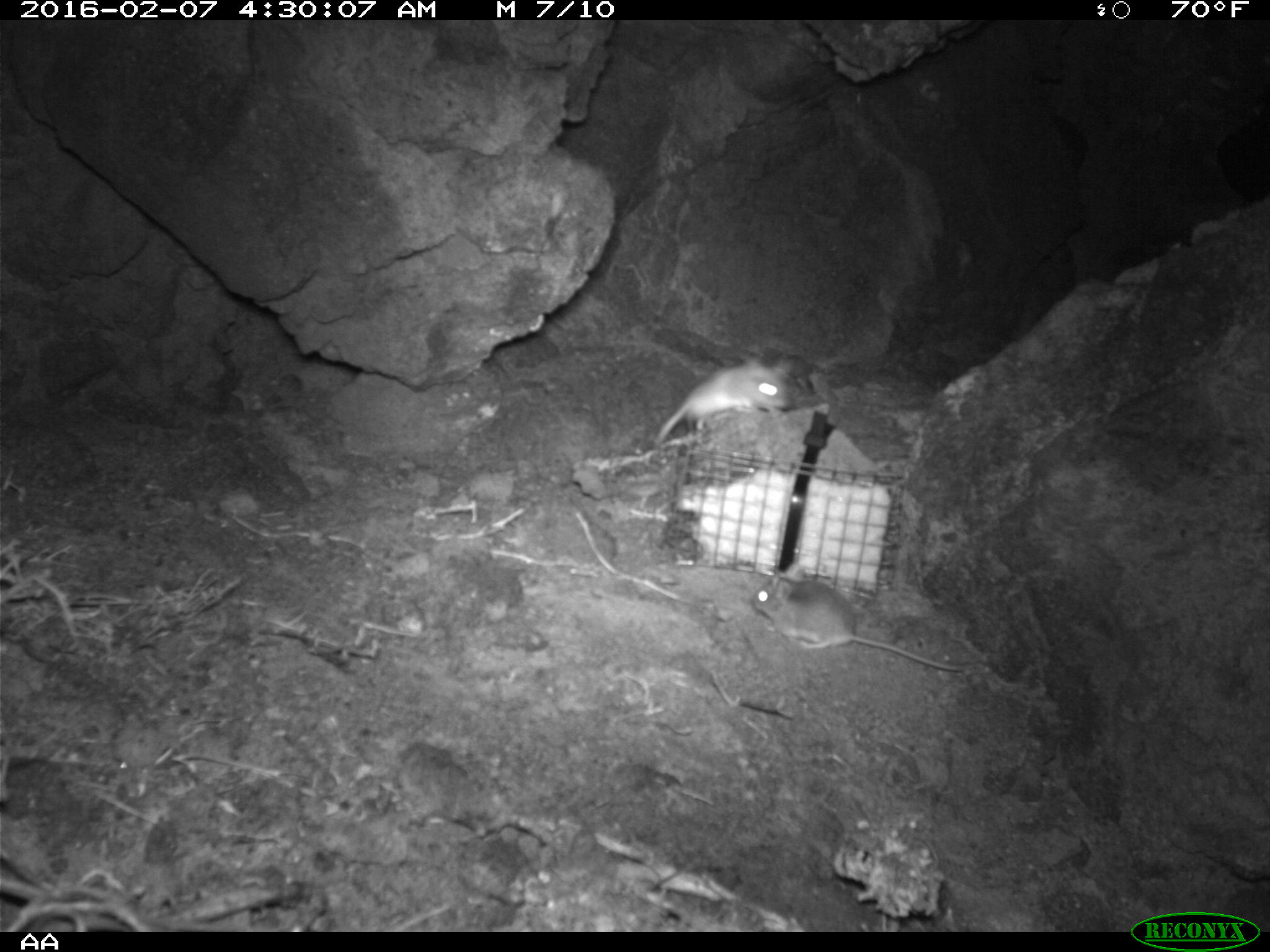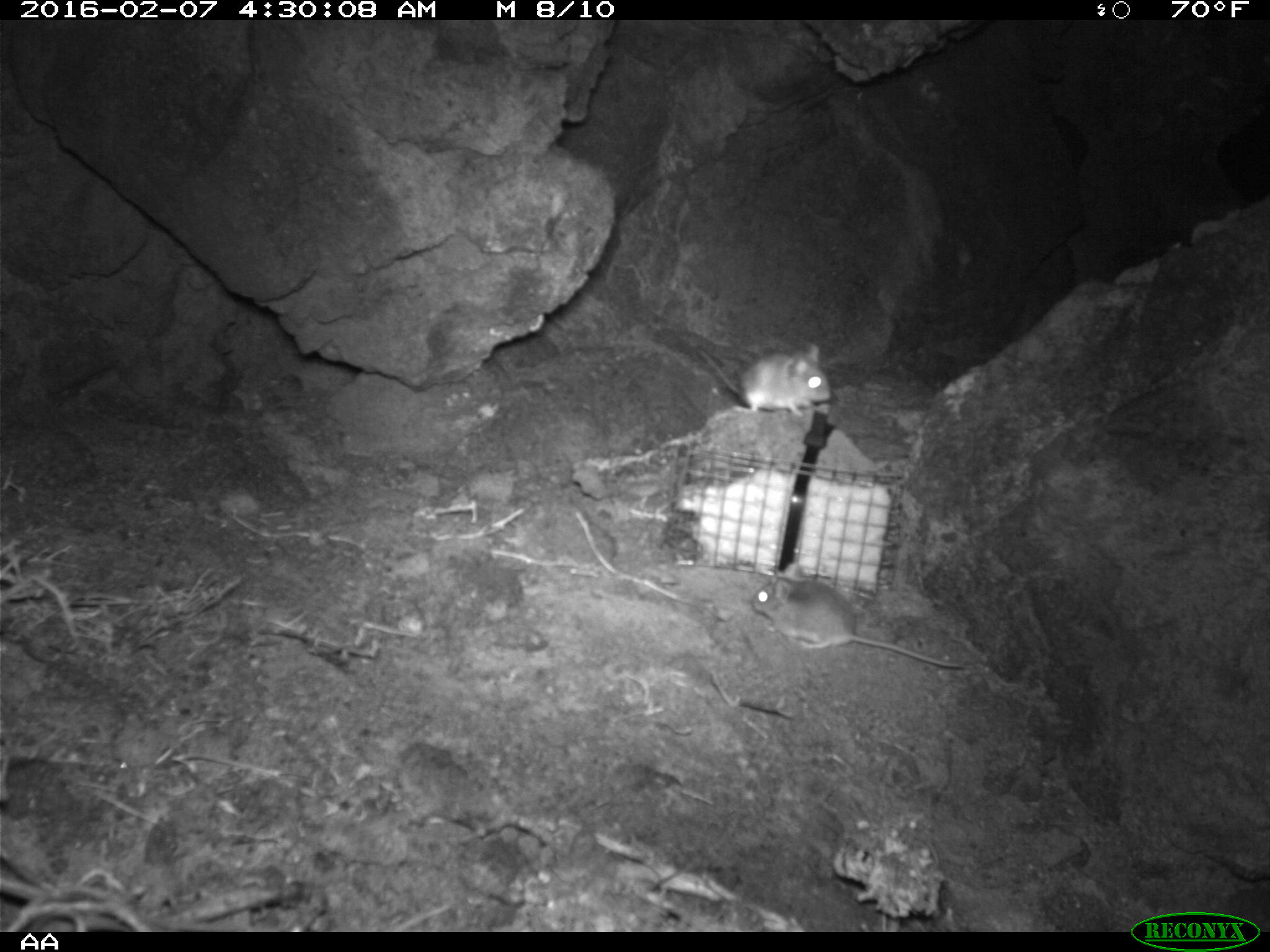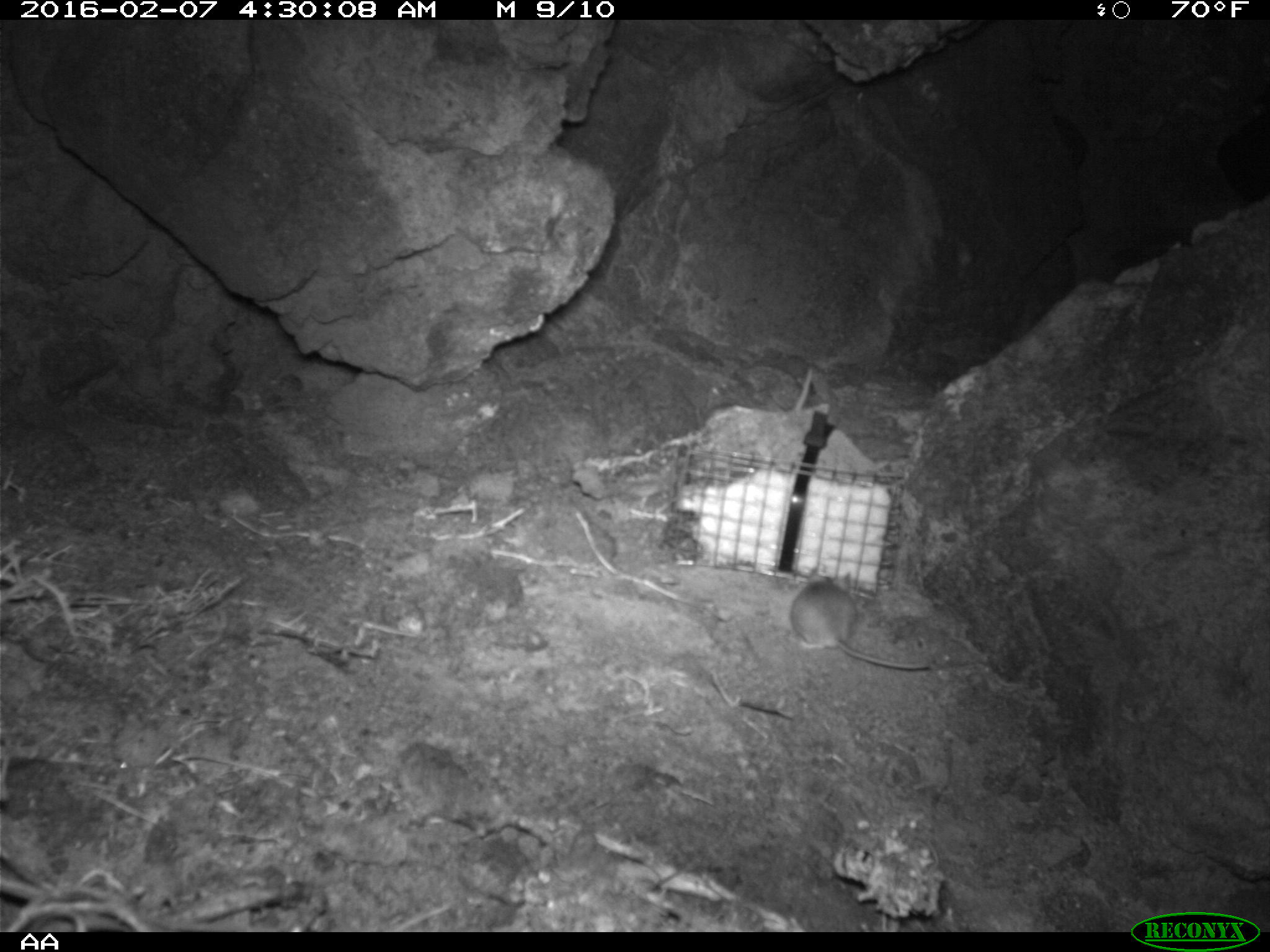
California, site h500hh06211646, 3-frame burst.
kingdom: Animalia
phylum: Chordata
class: Mammalia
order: Rodentia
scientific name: Rodentia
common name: rodent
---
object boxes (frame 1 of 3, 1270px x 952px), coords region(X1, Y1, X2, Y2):
rodent: region(753, 564, 965, 669); region(654, 348, 795, 443)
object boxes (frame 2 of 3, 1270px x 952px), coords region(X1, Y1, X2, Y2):
rodent: region(752, 570, 969, 674); region(698, 335, 836, 428)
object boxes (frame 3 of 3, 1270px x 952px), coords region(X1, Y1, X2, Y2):
rodent: region(789, 569, 929, 669)